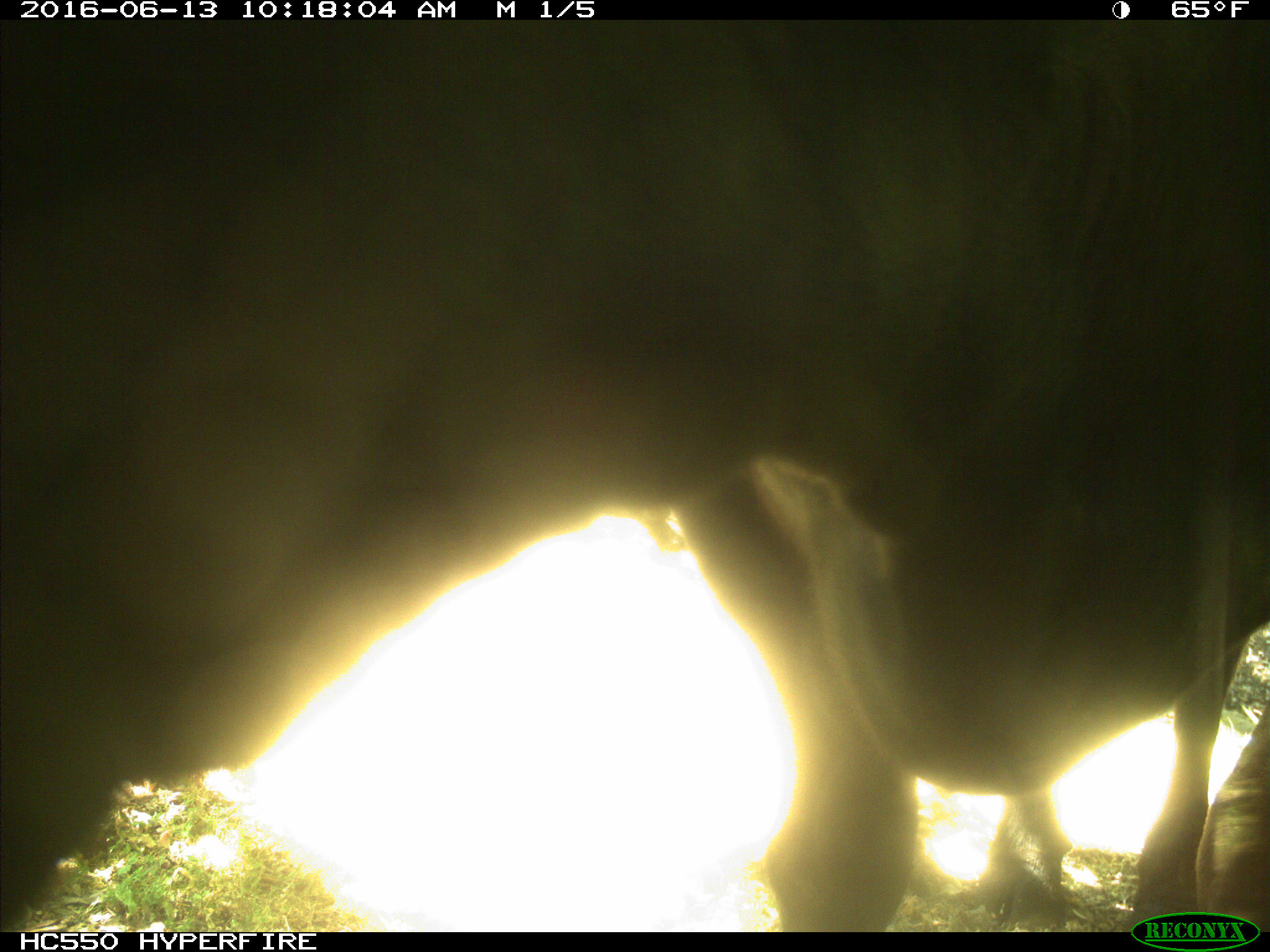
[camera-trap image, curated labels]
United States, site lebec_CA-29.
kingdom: Animalia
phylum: Chordata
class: Mammalia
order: Artiodactyla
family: Bovidae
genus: Bos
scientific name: Bos taurus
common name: domestic cow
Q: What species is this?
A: Bos taurus (domestic cow).